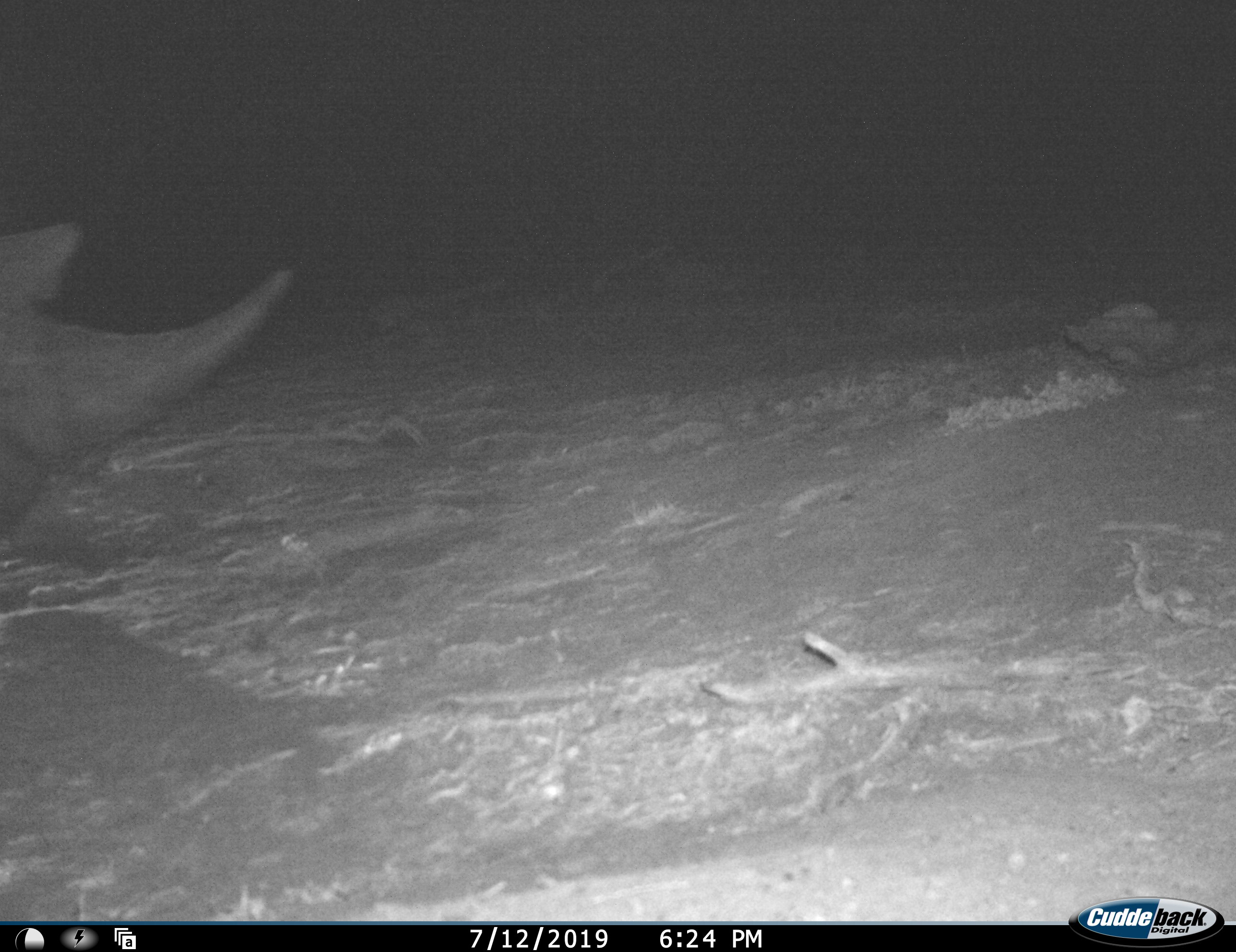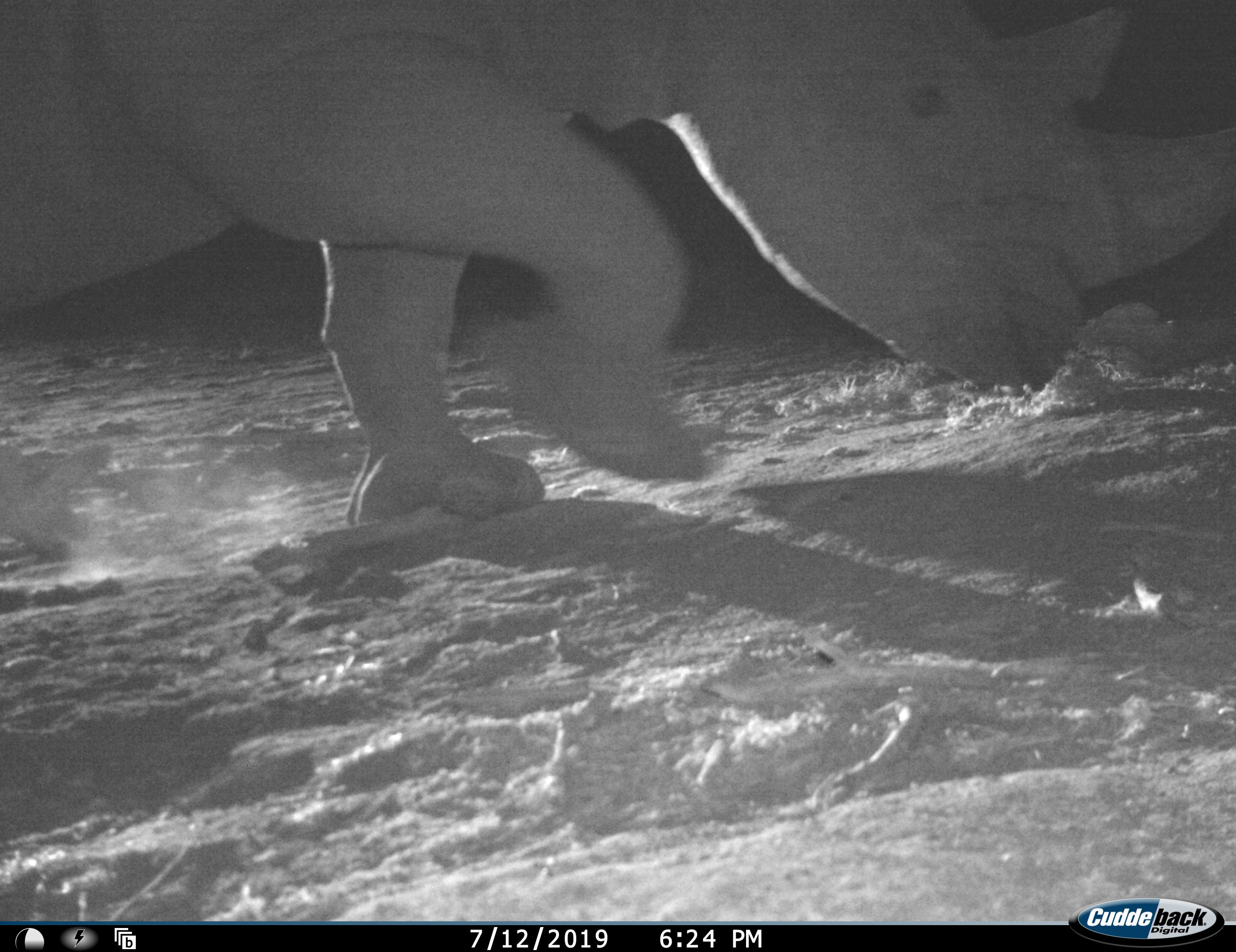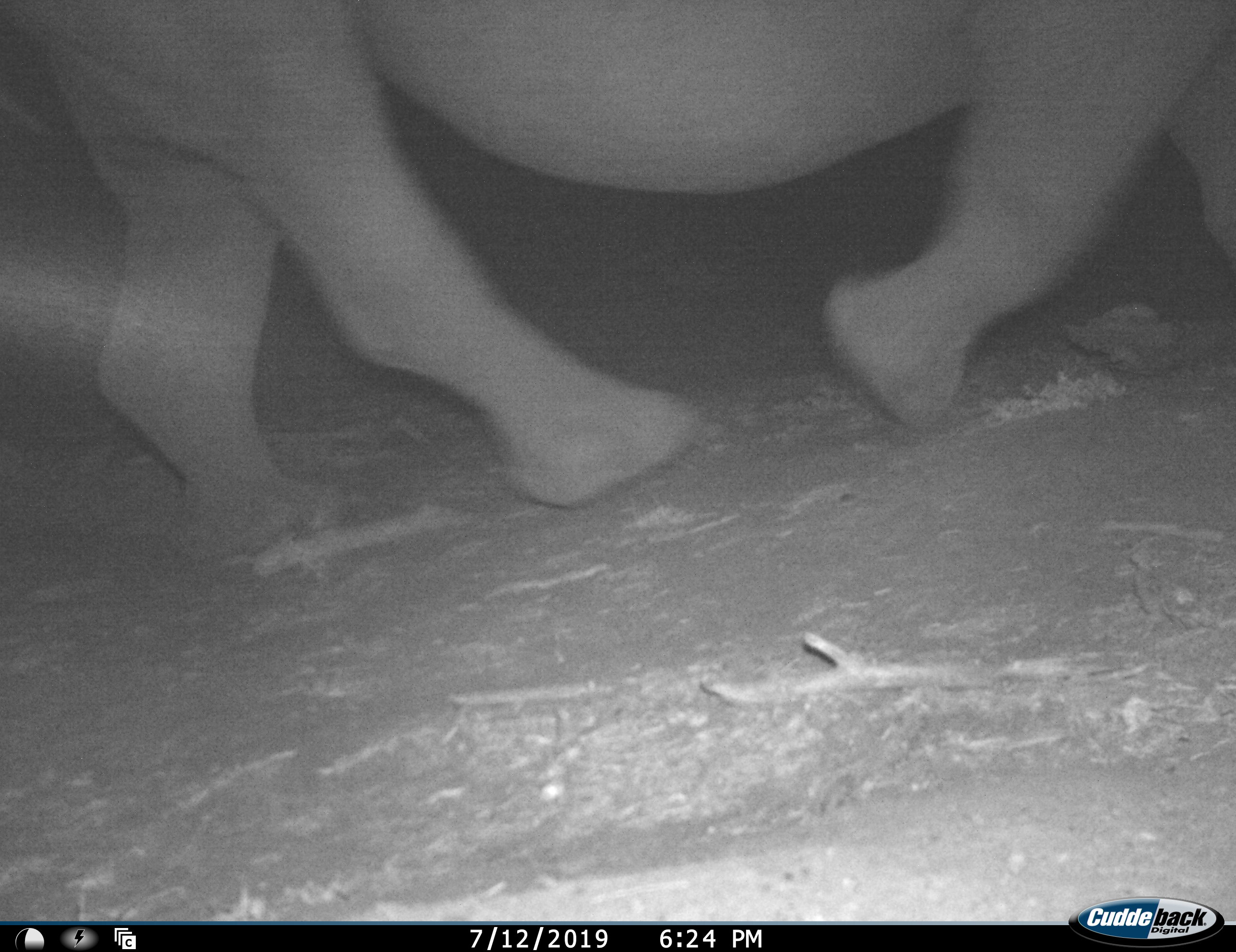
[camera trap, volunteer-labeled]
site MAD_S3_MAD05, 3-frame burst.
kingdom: Animalia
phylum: Chordata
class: Mammalia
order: Perissodactyla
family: Rhinocerotidae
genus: Ceratotherium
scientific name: Ceratotherium simum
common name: white rhinoceros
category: rhinoceroswhite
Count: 1.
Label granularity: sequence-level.